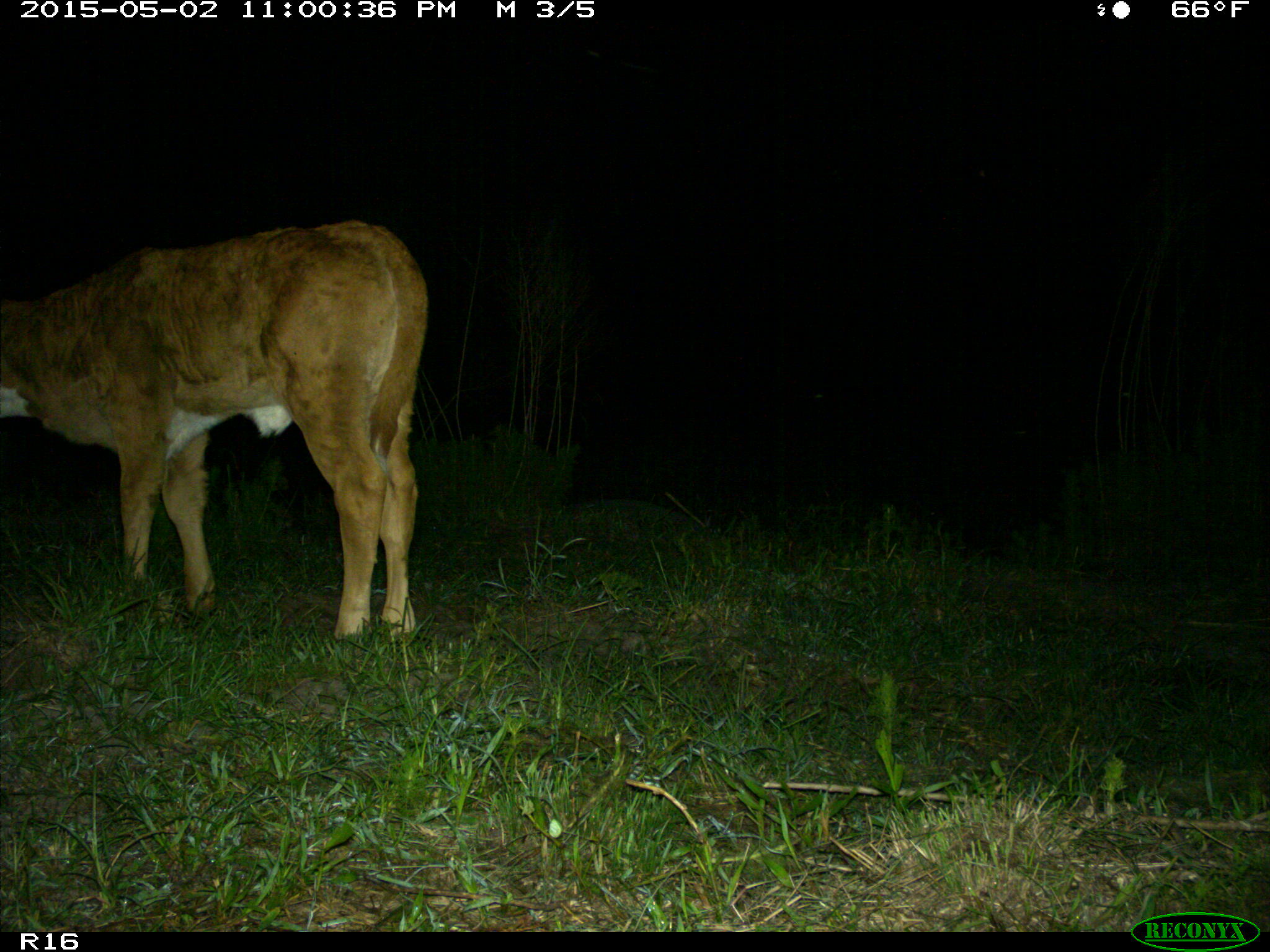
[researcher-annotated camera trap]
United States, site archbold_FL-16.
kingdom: Animalia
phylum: Chordata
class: Mammalia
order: Artiodactyla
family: Bovidae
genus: Bos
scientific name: Bos taurus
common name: domestic cow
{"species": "Bos taurus (domestic cow)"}